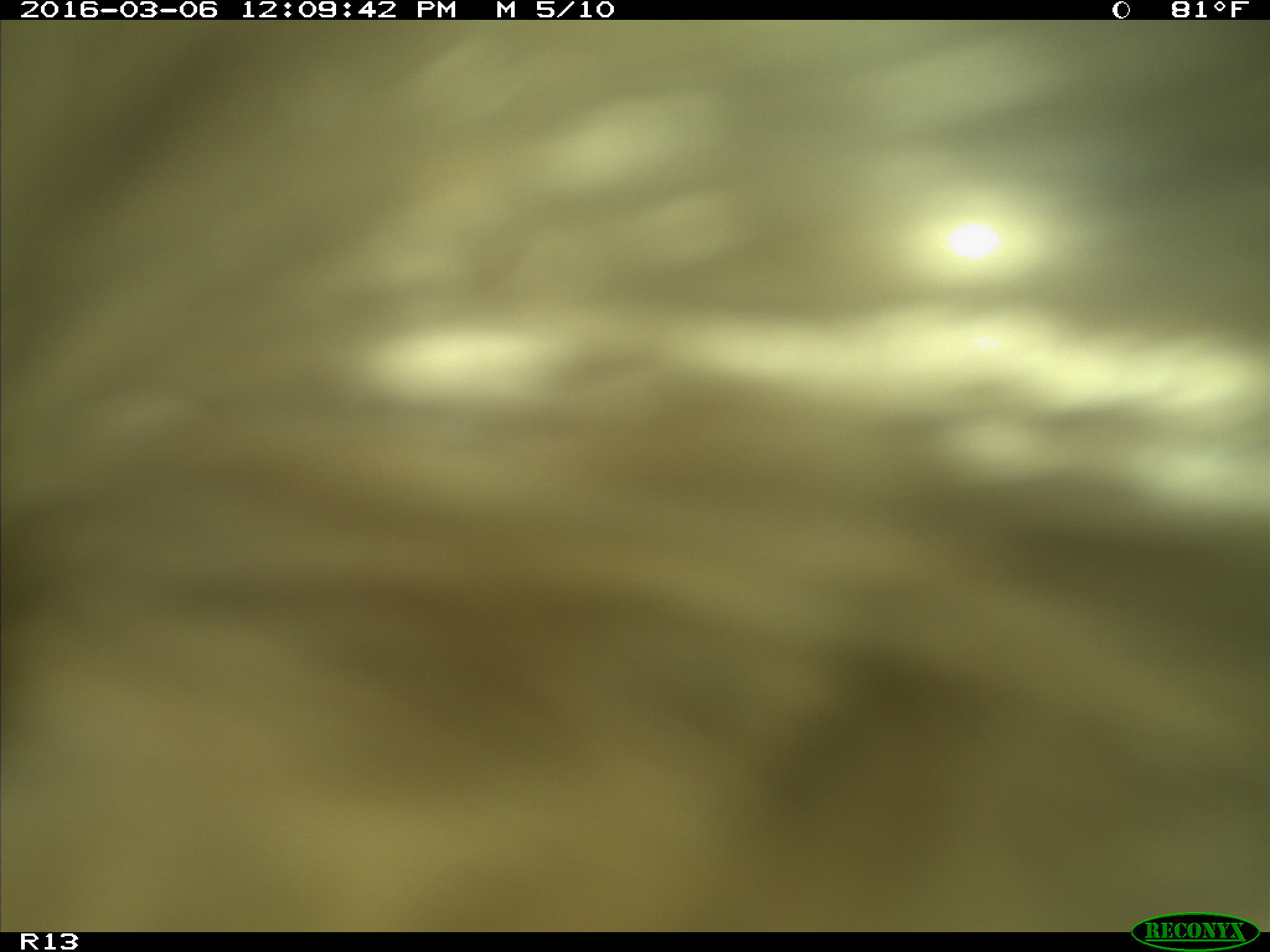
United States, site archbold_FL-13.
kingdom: Animalia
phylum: Chordata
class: Mammalia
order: Artiodactyla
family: Bovidae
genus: Bos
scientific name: Bos taurus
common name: domestic cow